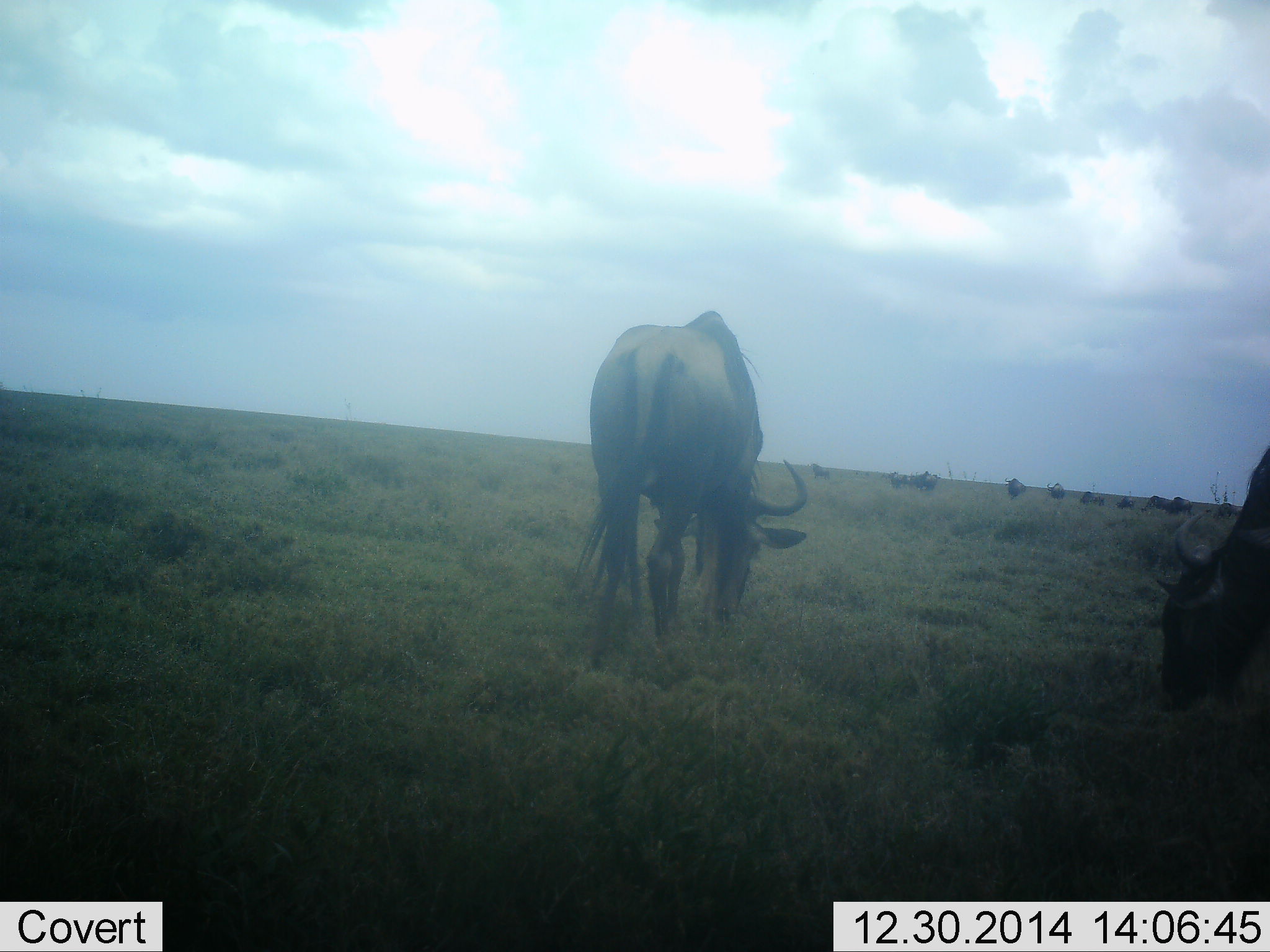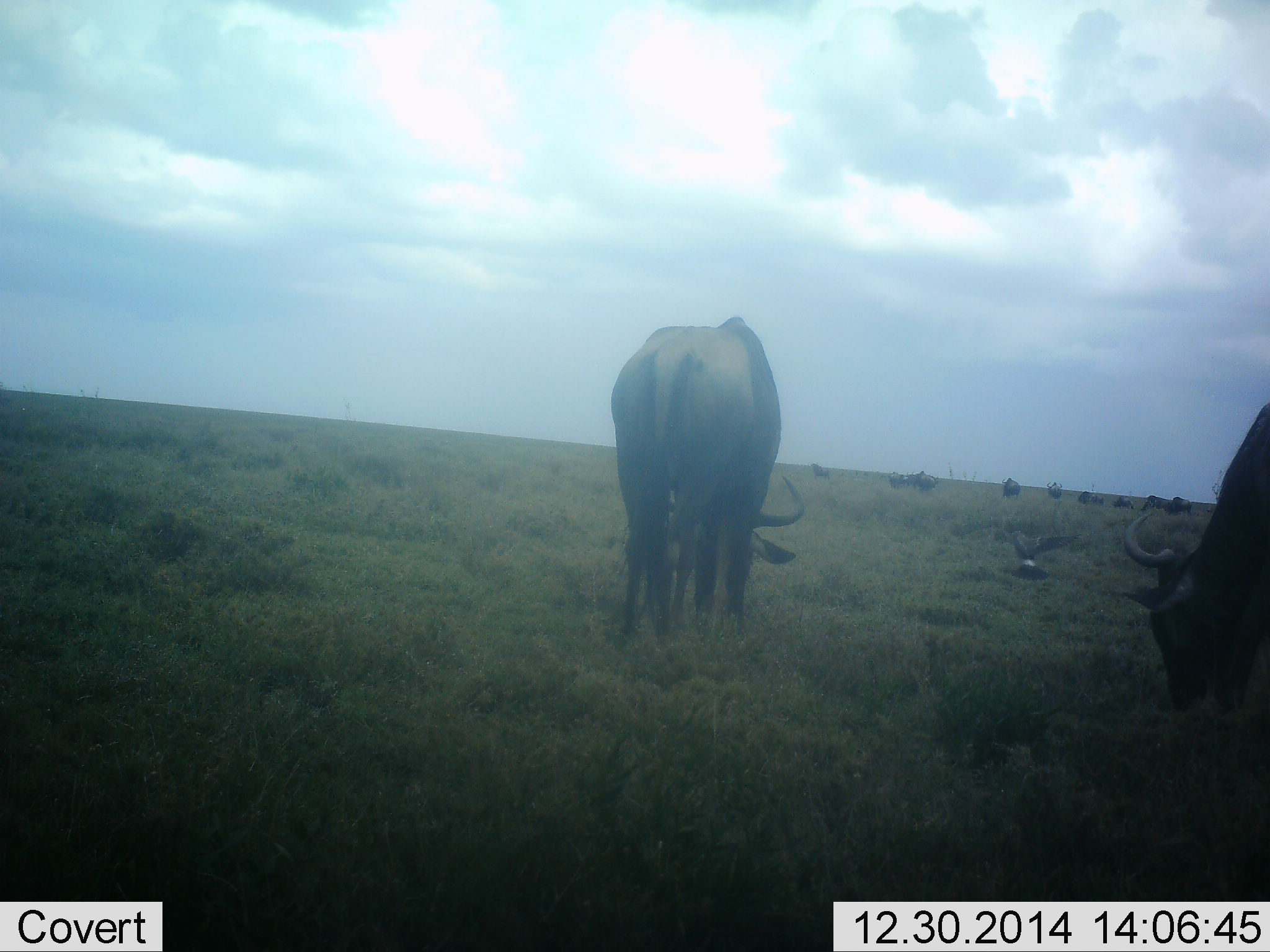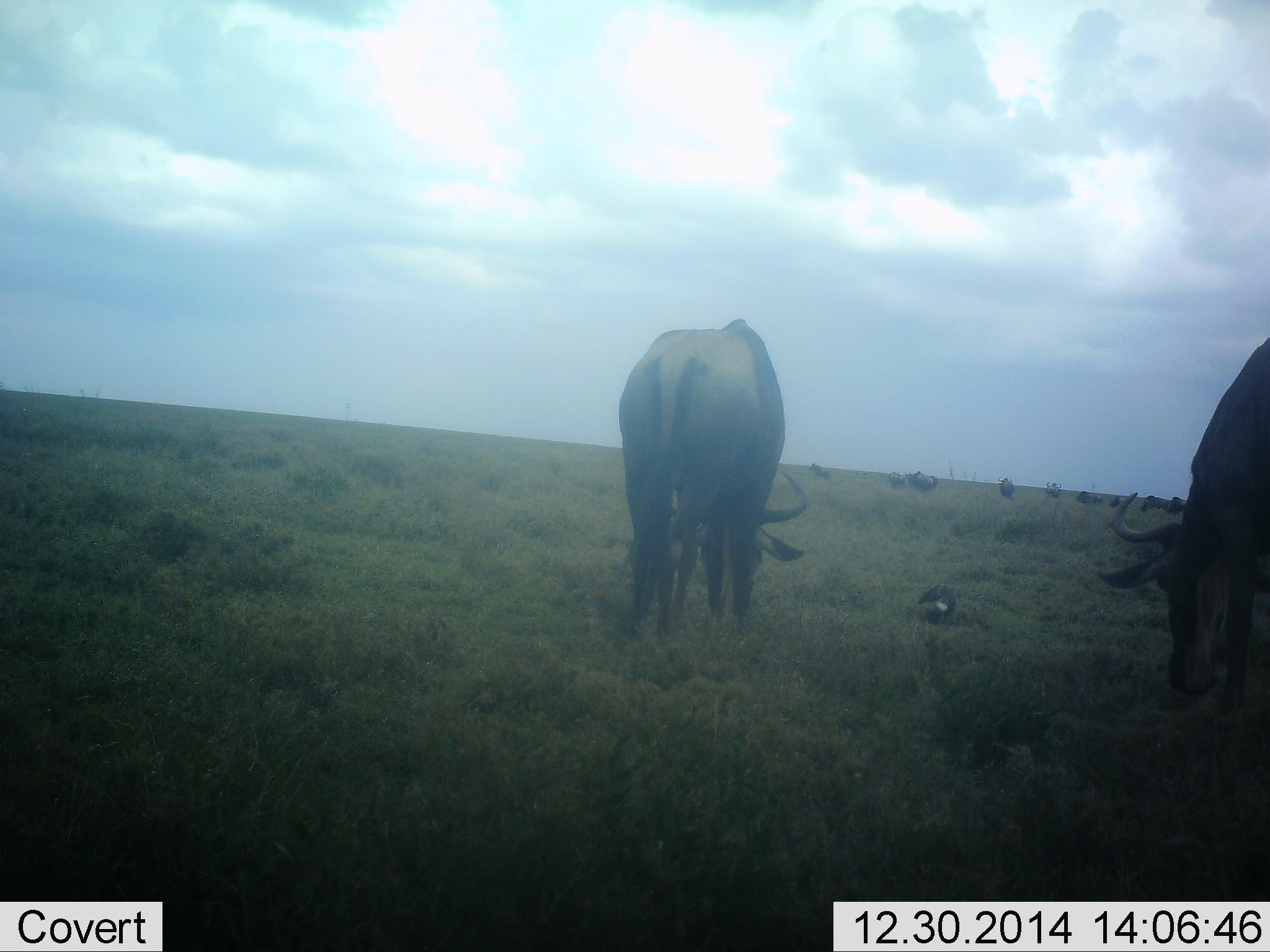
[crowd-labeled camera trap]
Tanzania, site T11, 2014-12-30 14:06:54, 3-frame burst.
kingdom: Animalia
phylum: Chordata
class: Aves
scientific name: Aves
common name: bird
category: otherbird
Otherbird (bird) (Aves), count 1. Behavior (volunteer vote fractions): standing 0%, resting 0%, moving 100%, interacting 0%. Young present (vote fraction): 0%. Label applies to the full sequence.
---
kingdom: Animalia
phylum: Chordata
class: Mammalia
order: Artiodactyla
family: Bovidae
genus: Connochaetes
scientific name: Connochaetes taurinus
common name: blue wildebeest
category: wildebeest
Wildebeest (blue wildebeest) (Connochaetes taurinus), count 11-50. Behavior (volunteer vote fractions): standing 21%, resting 0%, moving 36%, interacting 0%. Young present (vote fraction): 0%. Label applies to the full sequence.